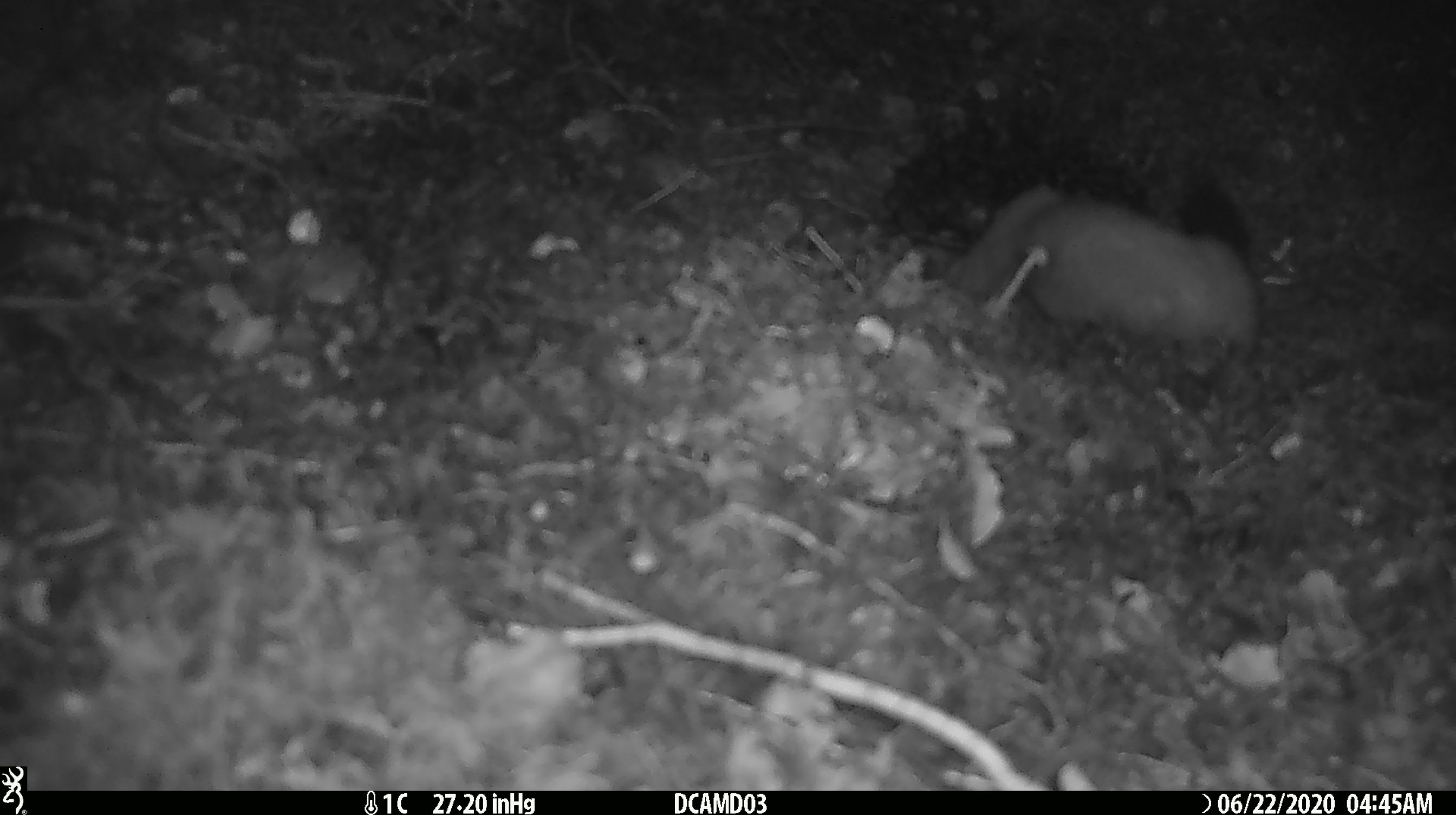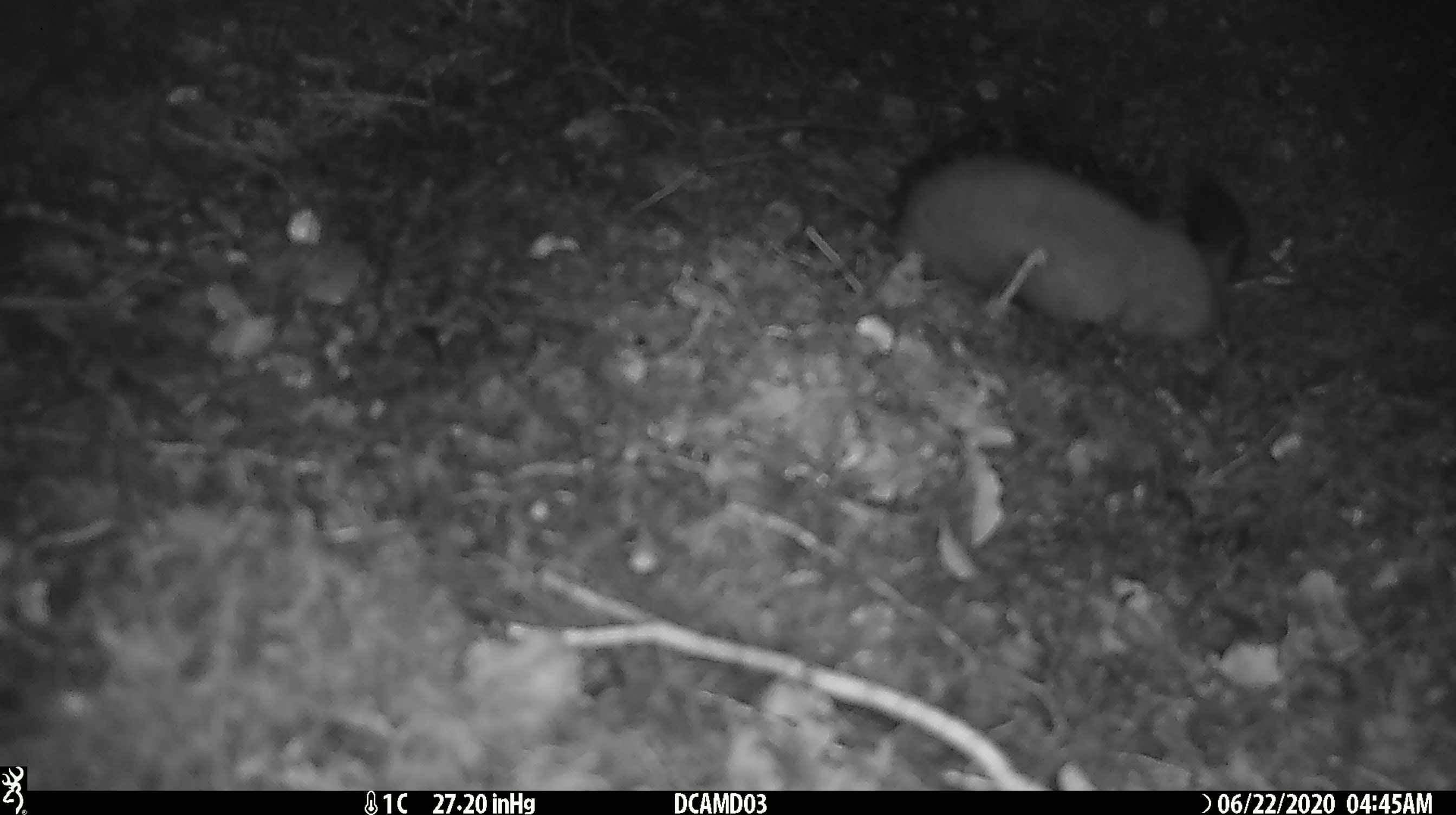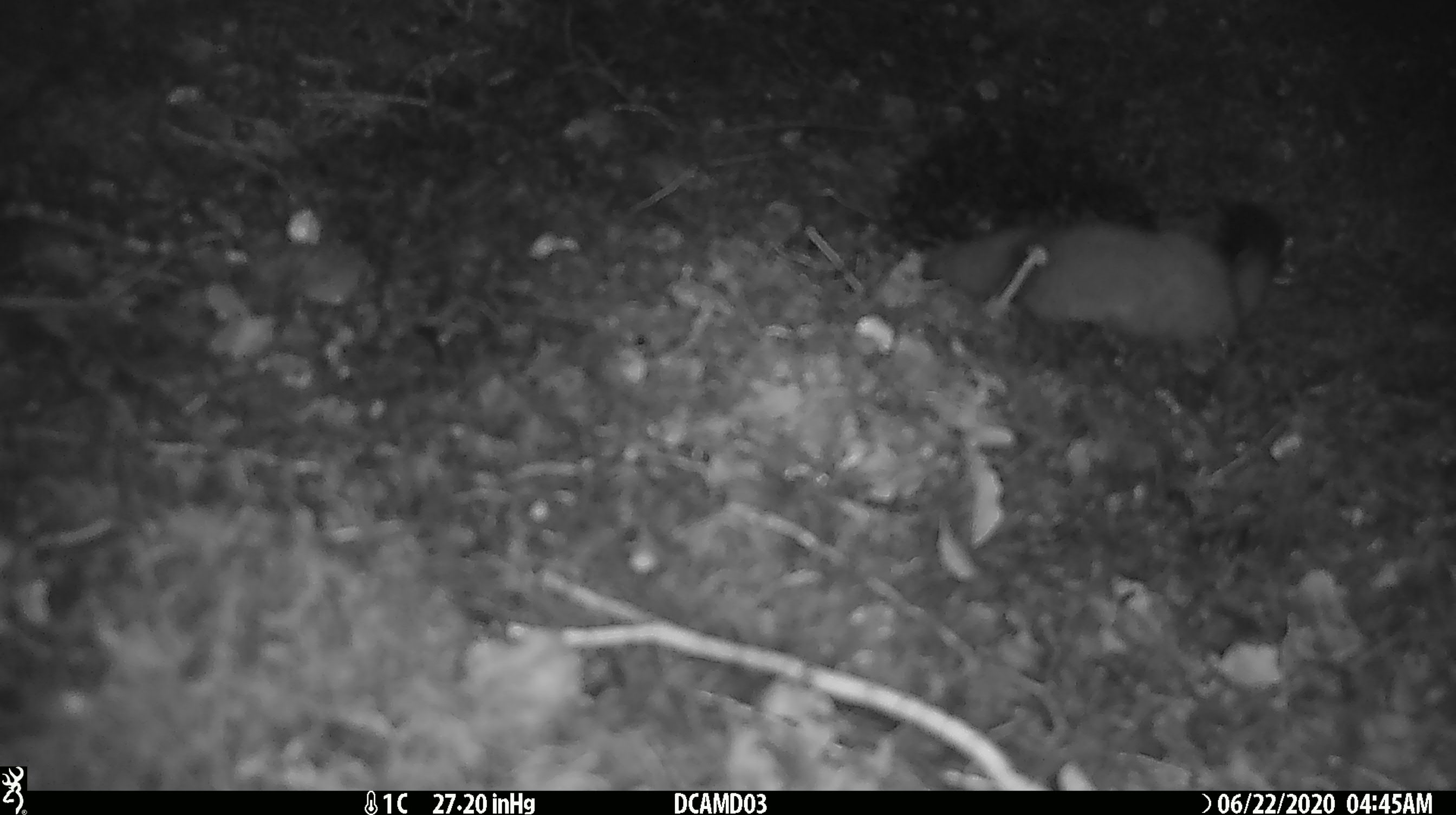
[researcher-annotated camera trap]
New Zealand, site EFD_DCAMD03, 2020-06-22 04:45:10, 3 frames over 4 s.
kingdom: Animalia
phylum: Chordata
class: Mammalia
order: Carnivora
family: Mustelidae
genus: Mustela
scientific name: Mustela erminea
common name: stoat